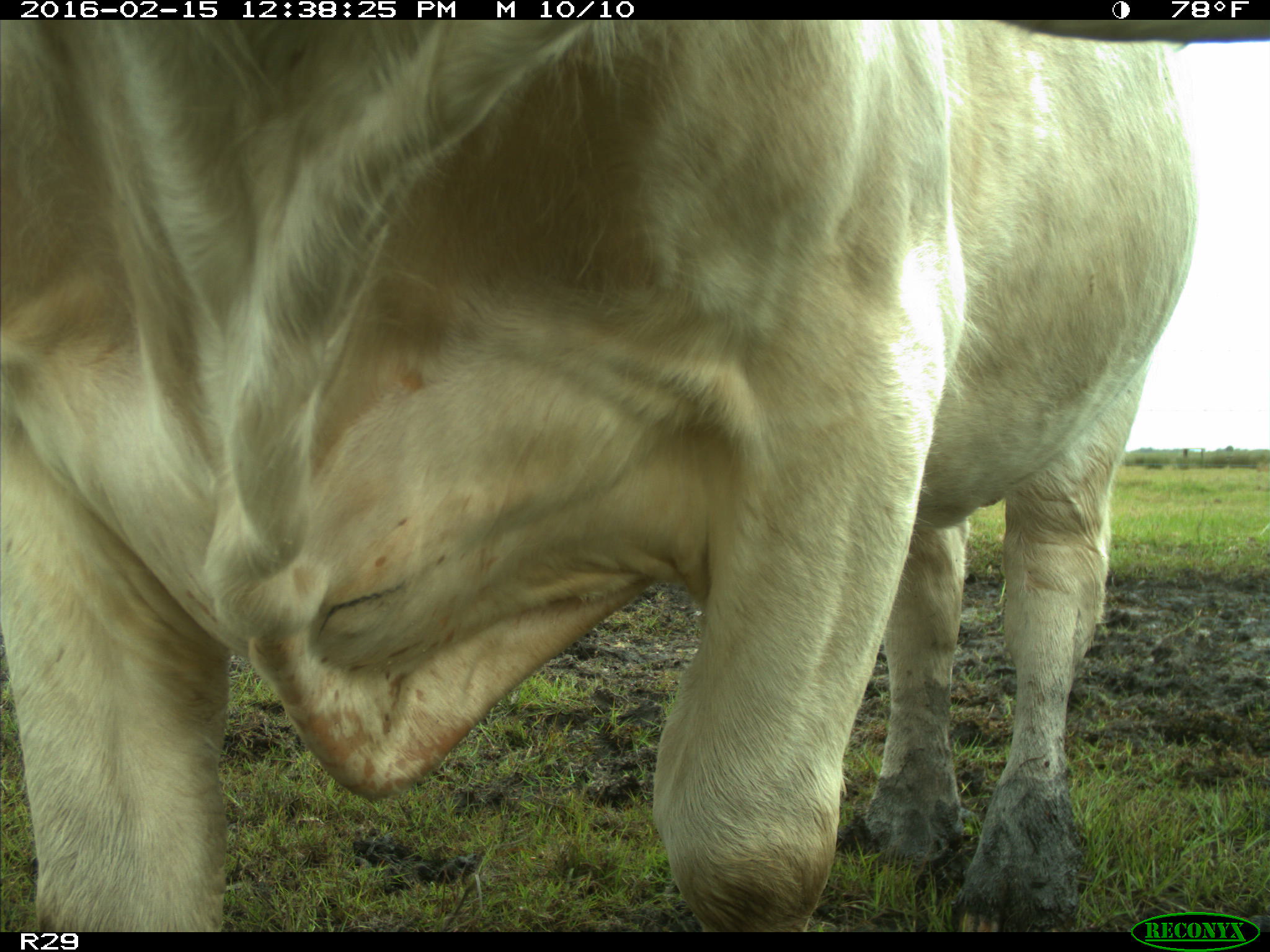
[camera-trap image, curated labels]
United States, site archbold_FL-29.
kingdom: Animalia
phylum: Chordata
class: Mammalia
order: Artiodactyla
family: Bovidae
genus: Bos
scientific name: Bos taurus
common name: domestic cow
Bos taurus (domestic cow).